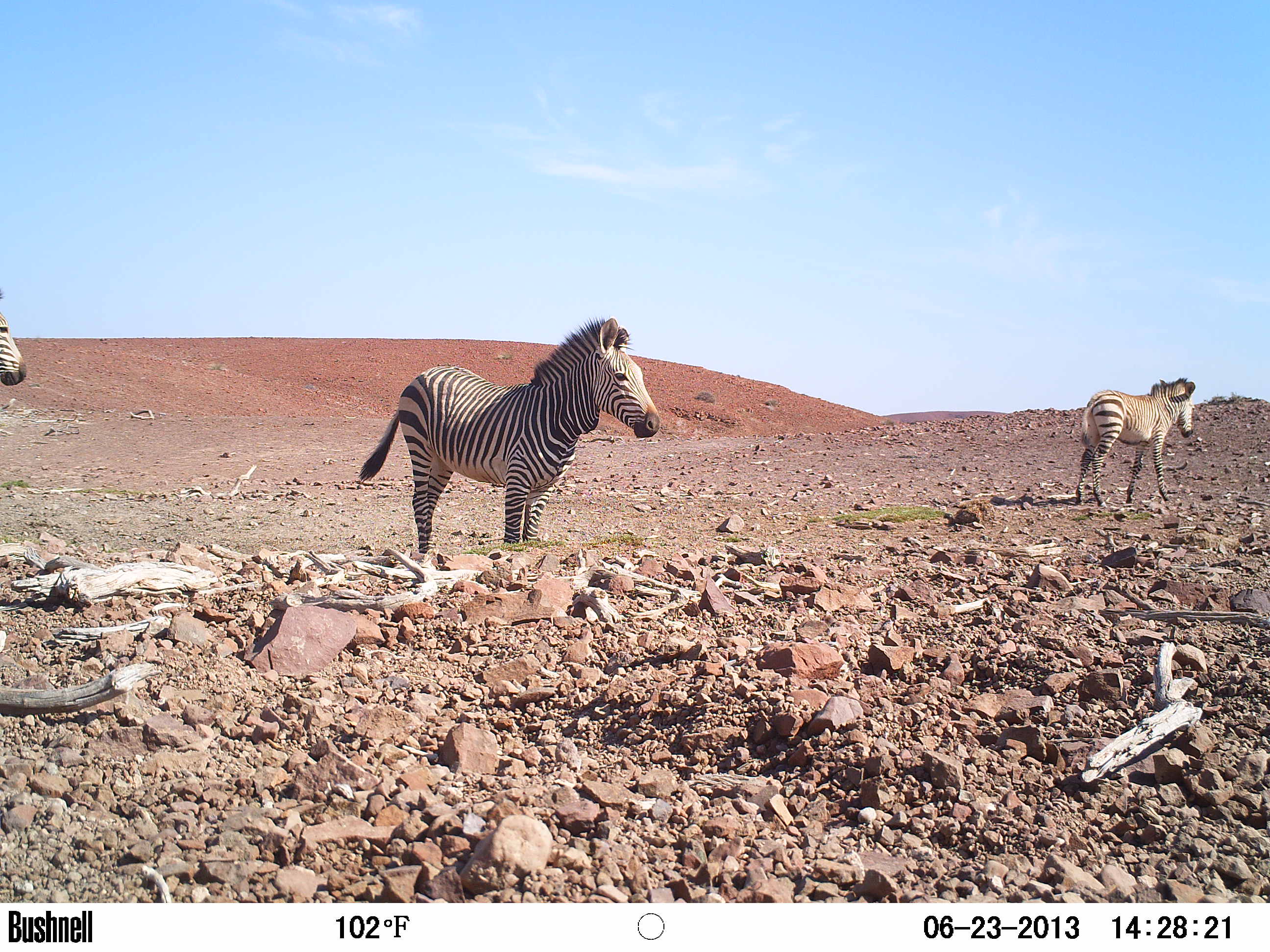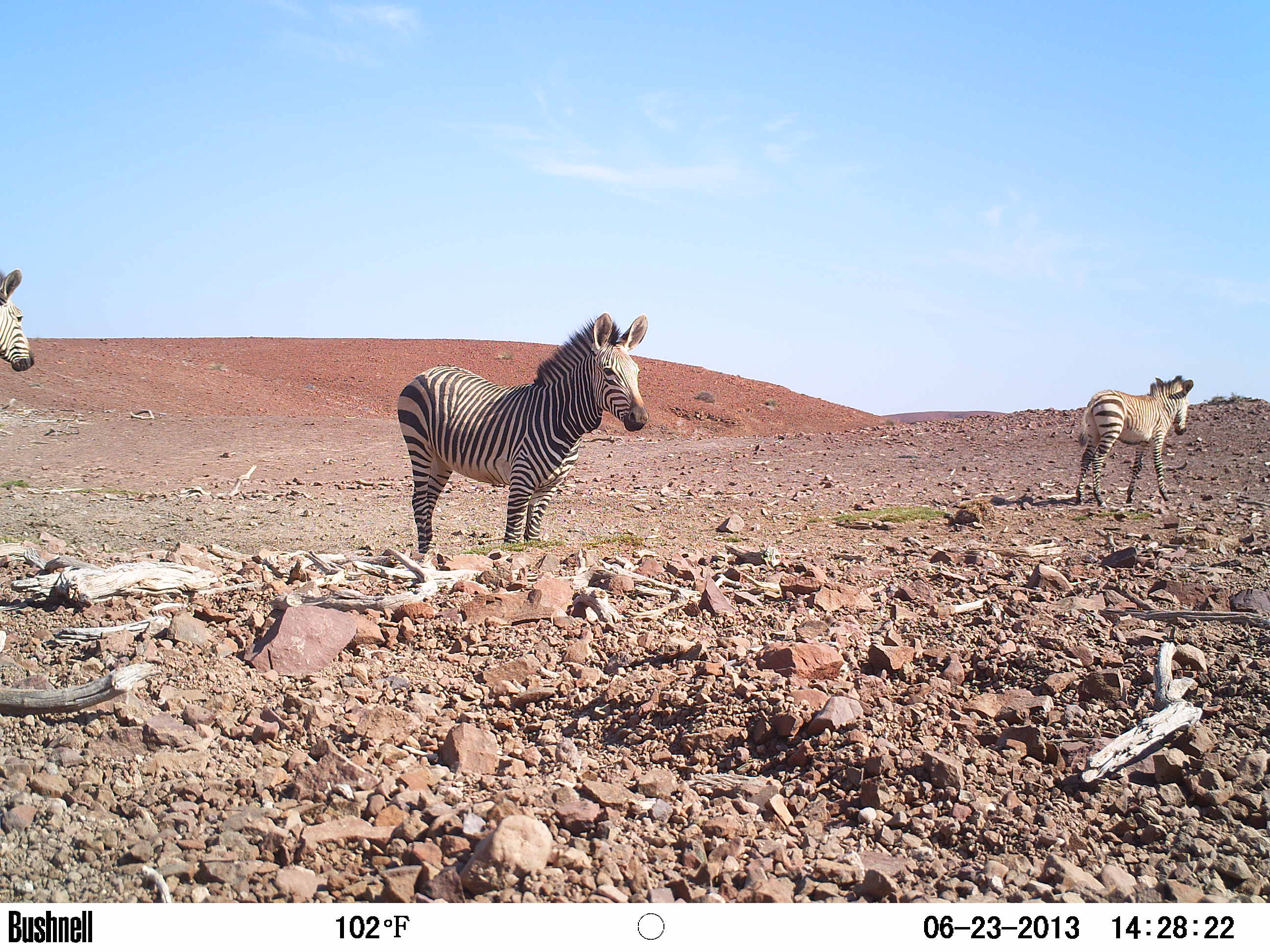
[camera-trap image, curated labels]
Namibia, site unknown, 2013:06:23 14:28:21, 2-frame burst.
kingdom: Animalia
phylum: Chordata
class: Mammalia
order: Perissodactyla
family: Equidae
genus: Equus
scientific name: Equus zebra hartmannae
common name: hartmann's mountain zebra